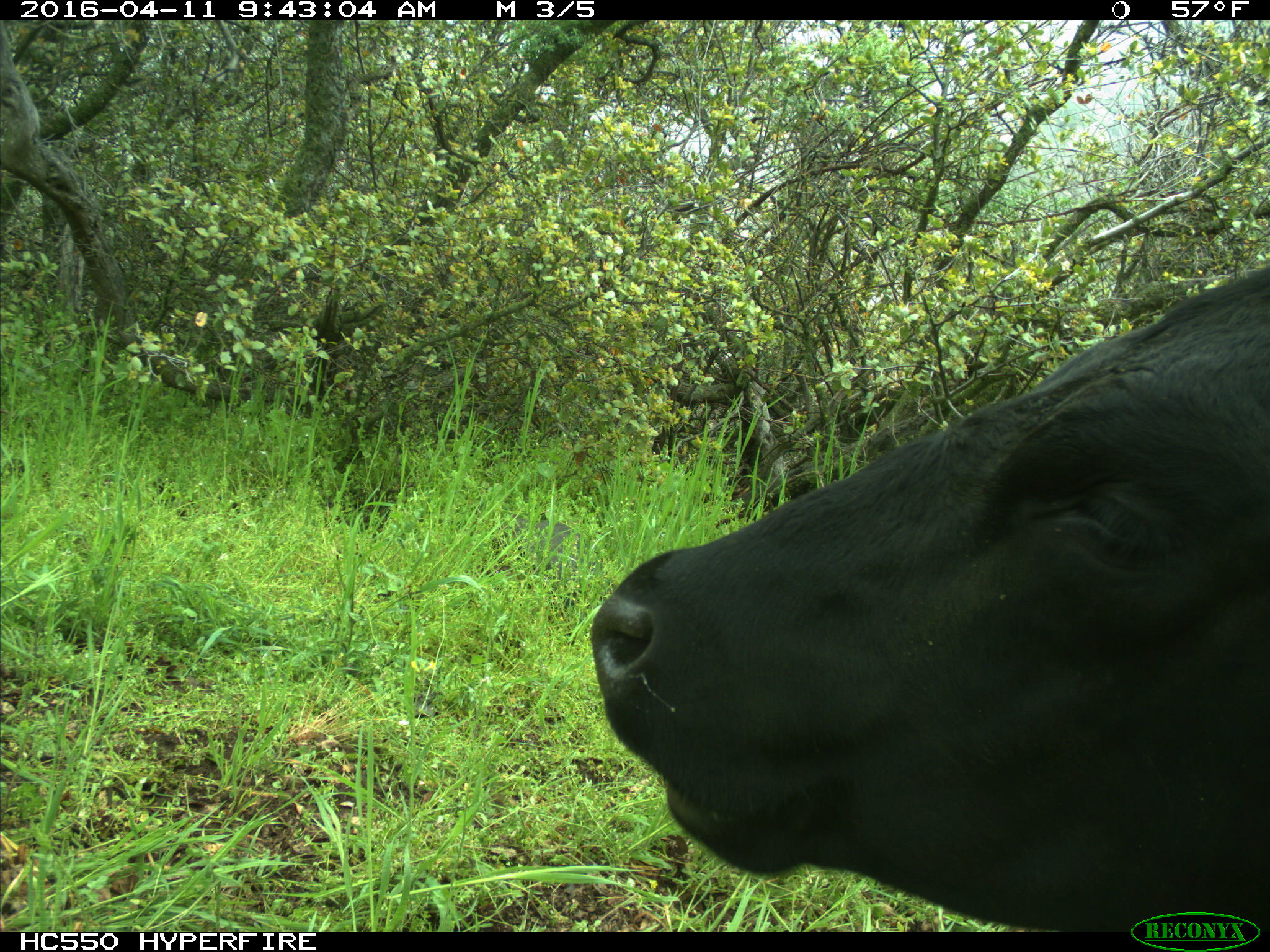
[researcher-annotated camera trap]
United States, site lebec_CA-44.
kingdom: Animalia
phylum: Chordata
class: Mammalia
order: Artiodactyla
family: Bovidae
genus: Bos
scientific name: Bos taurus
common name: domestic cow